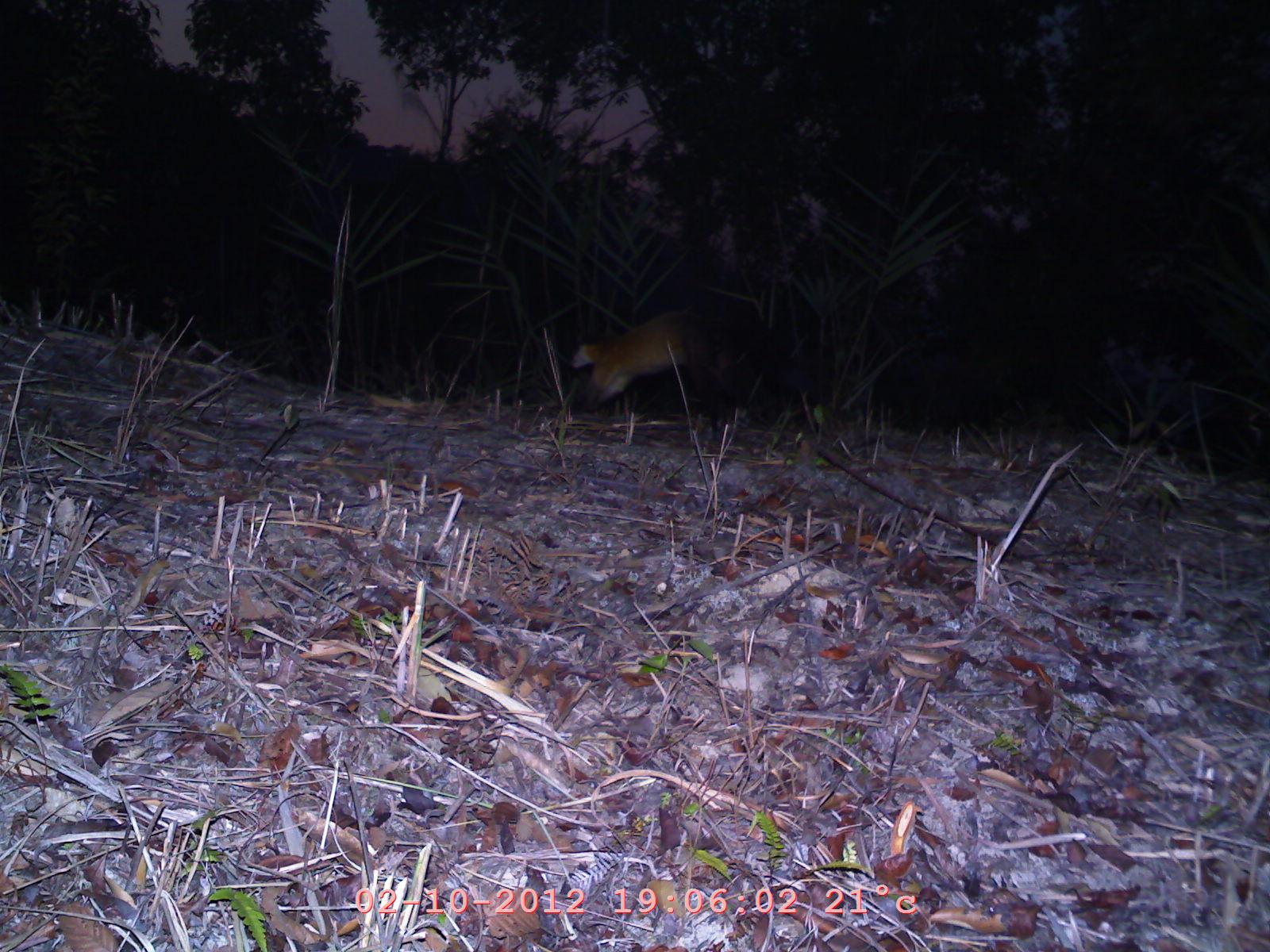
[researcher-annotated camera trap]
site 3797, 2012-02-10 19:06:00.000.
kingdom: Animalia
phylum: Chordata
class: Mammalia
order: Carnivora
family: Mustelidae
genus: Martes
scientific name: Martes flavigula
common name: yellow-throated marten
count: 1